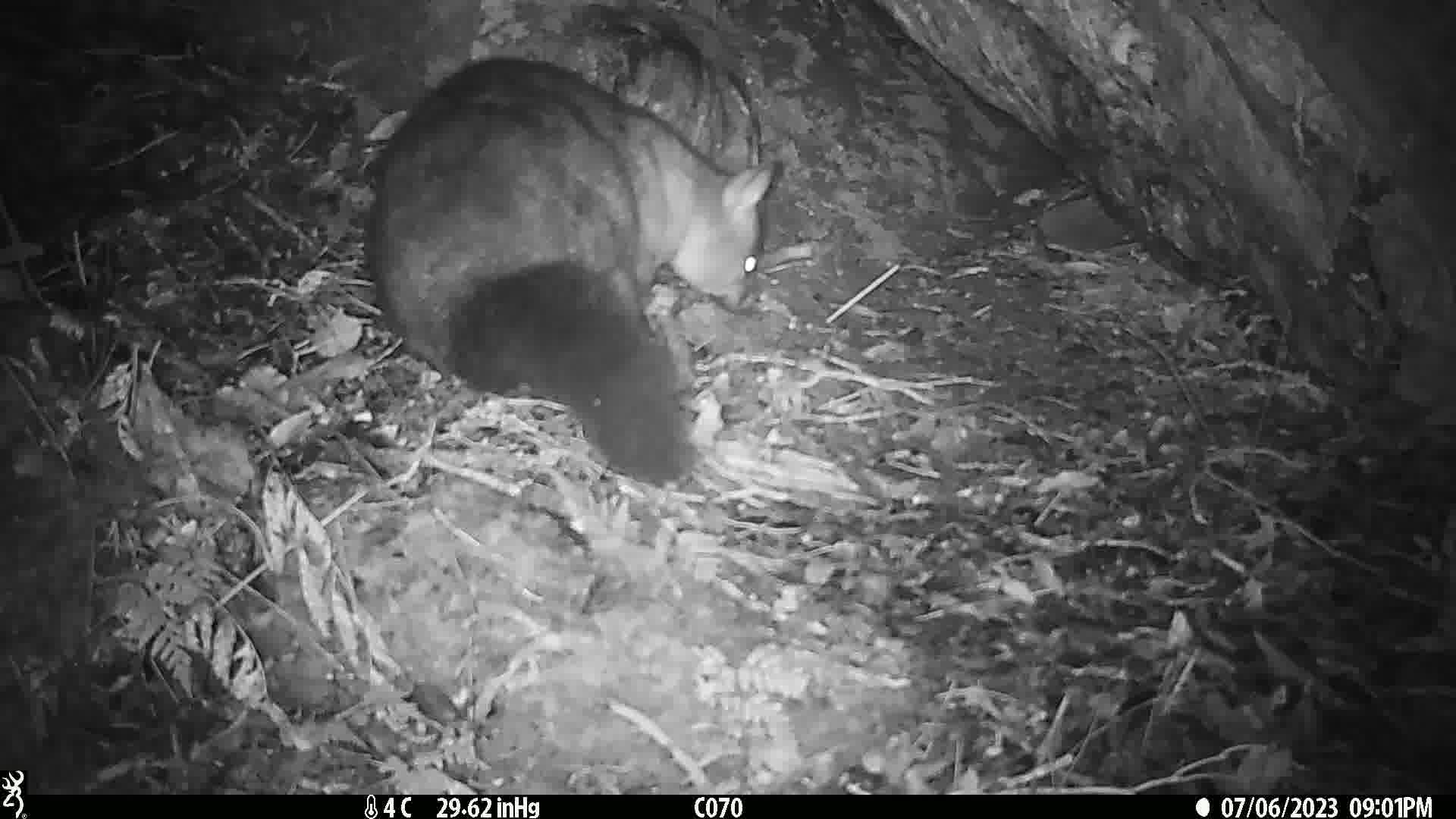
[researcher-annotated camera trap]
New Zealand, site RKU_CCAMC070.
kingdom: Animalia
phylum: Chordata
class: Mammalia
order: Diprotodontia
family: Phalangeridae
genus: Trichosurus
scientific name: Trichosurus vulpecula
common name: common brushtail possum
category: possum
Possum (common brushtail possum) (Trichosurus vulpecula).